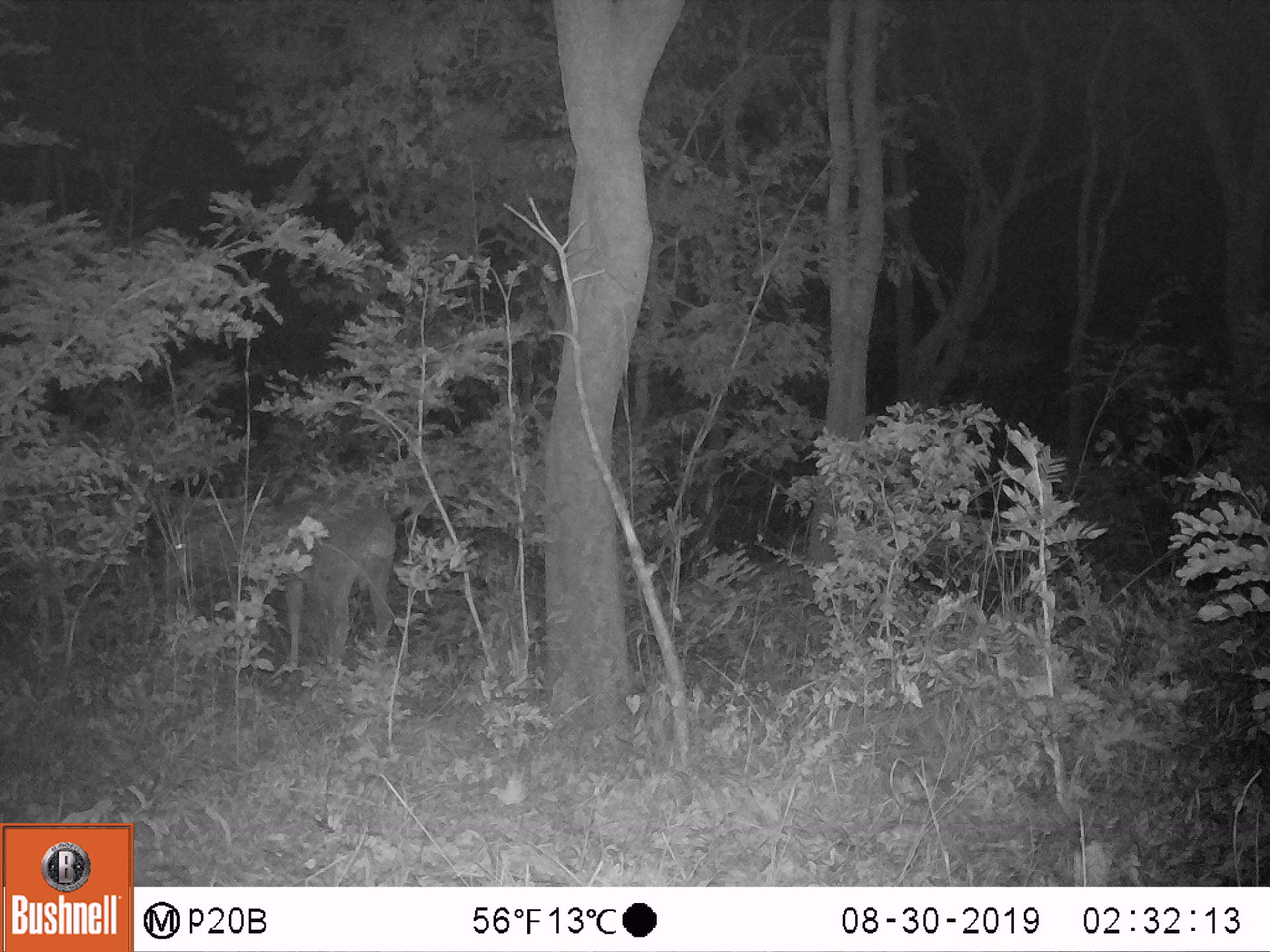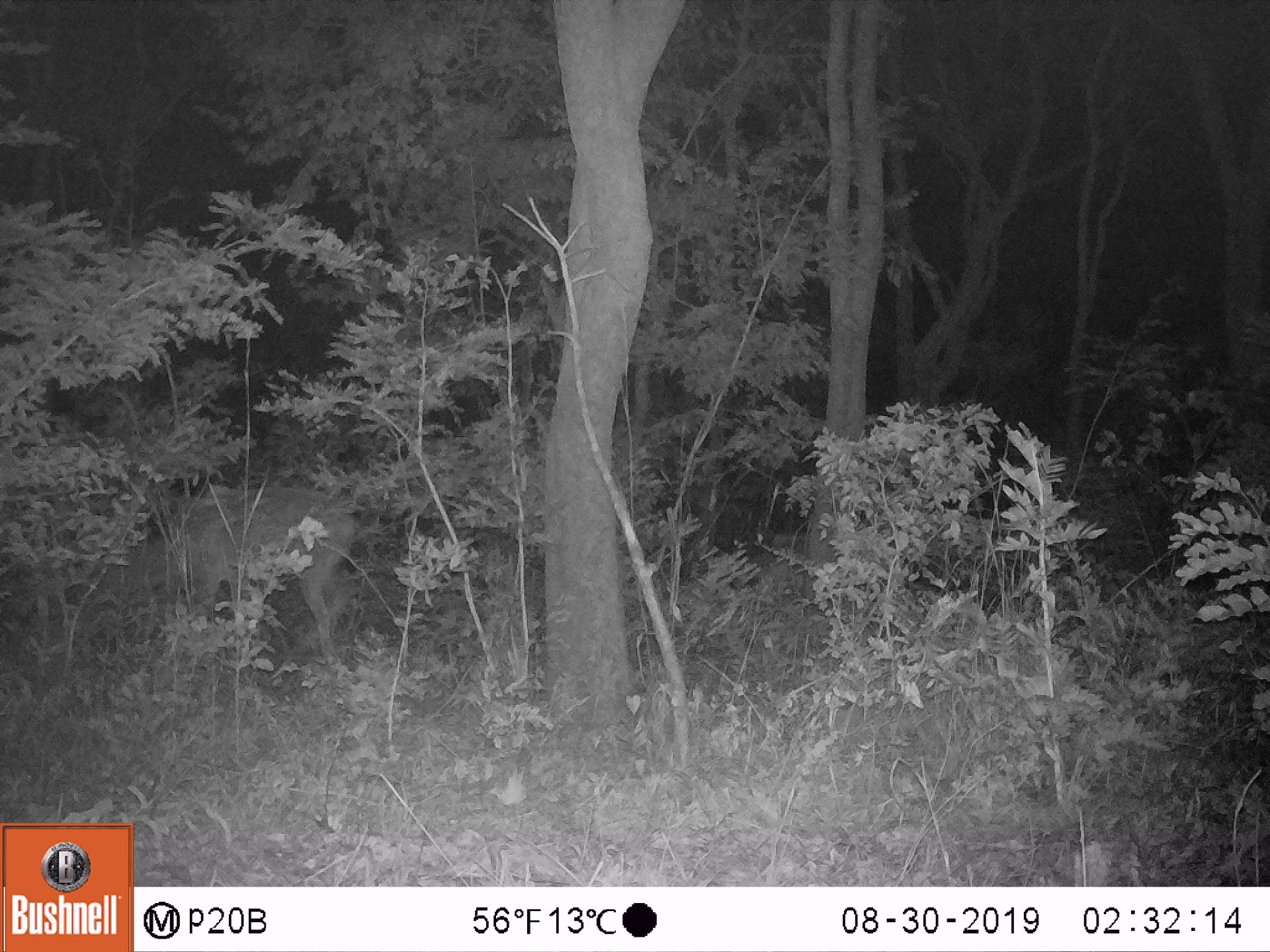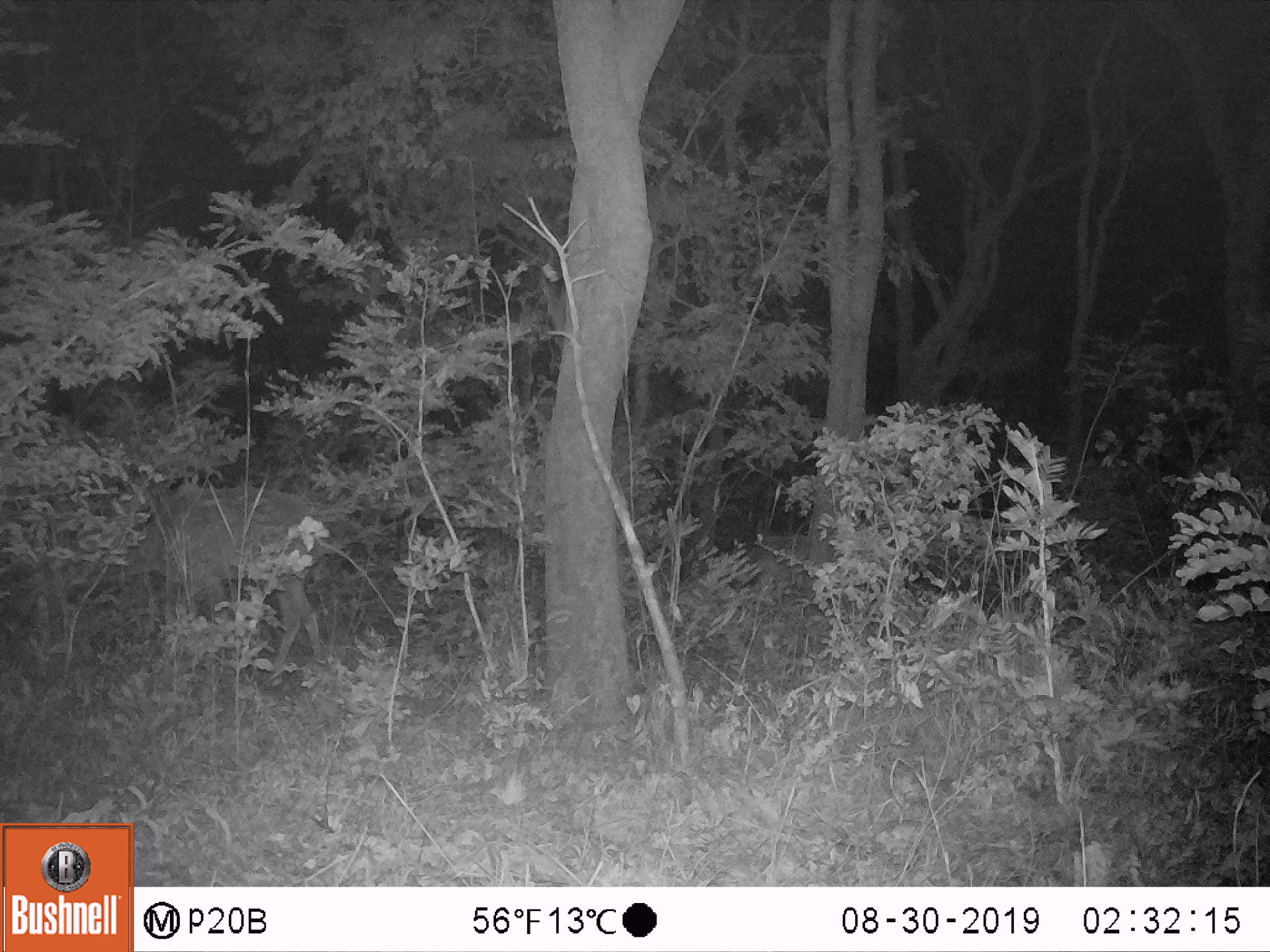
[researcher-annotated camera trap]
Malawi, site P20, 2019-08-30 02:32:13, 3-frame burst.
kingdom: Animalia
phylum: Chordata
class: Mammalia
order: Artiodactyla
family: Bovidae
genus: Tragelaphus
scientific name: Tragelaphus strepsiceros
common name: greater kudu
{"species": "greater kudu (Tragelaphus strepsiceros)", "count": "1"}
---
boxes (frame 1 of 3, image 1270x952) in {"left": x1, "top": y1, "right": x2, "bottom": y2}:
greater kudu: {"left": 157, "top": 483, "right": 401, "bottom": 695}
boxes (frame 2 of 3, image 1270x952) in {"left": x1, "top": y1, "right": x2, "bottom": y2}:
greater kudu: {"left": 93, "top": 488, "right": 362, "bottom": 665}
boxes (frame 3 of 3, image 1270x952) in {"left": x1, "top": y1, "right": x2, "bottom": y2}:
greater kudu: {"left": 62, "top": 460, "right": 344, "bottom": 682}